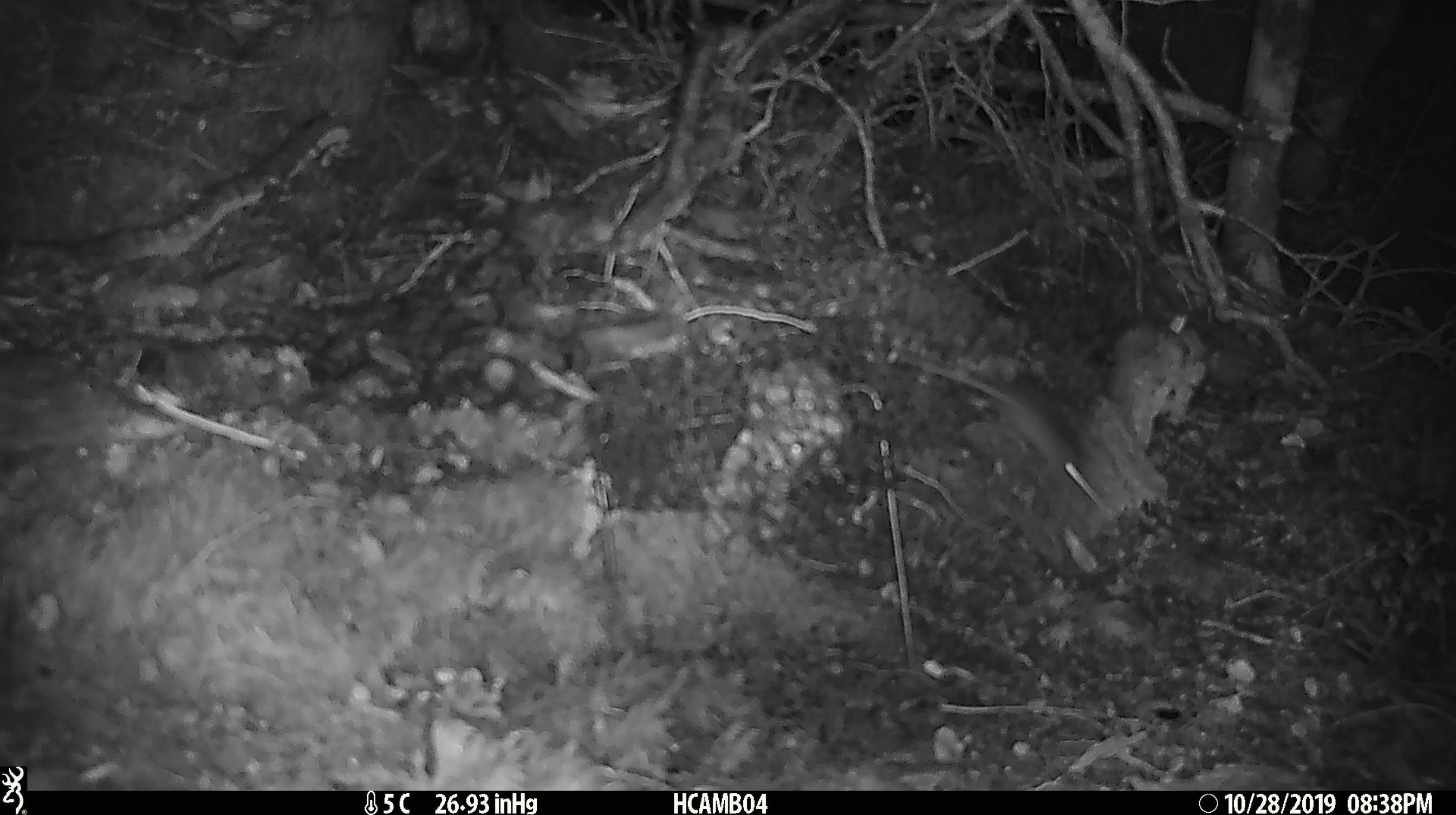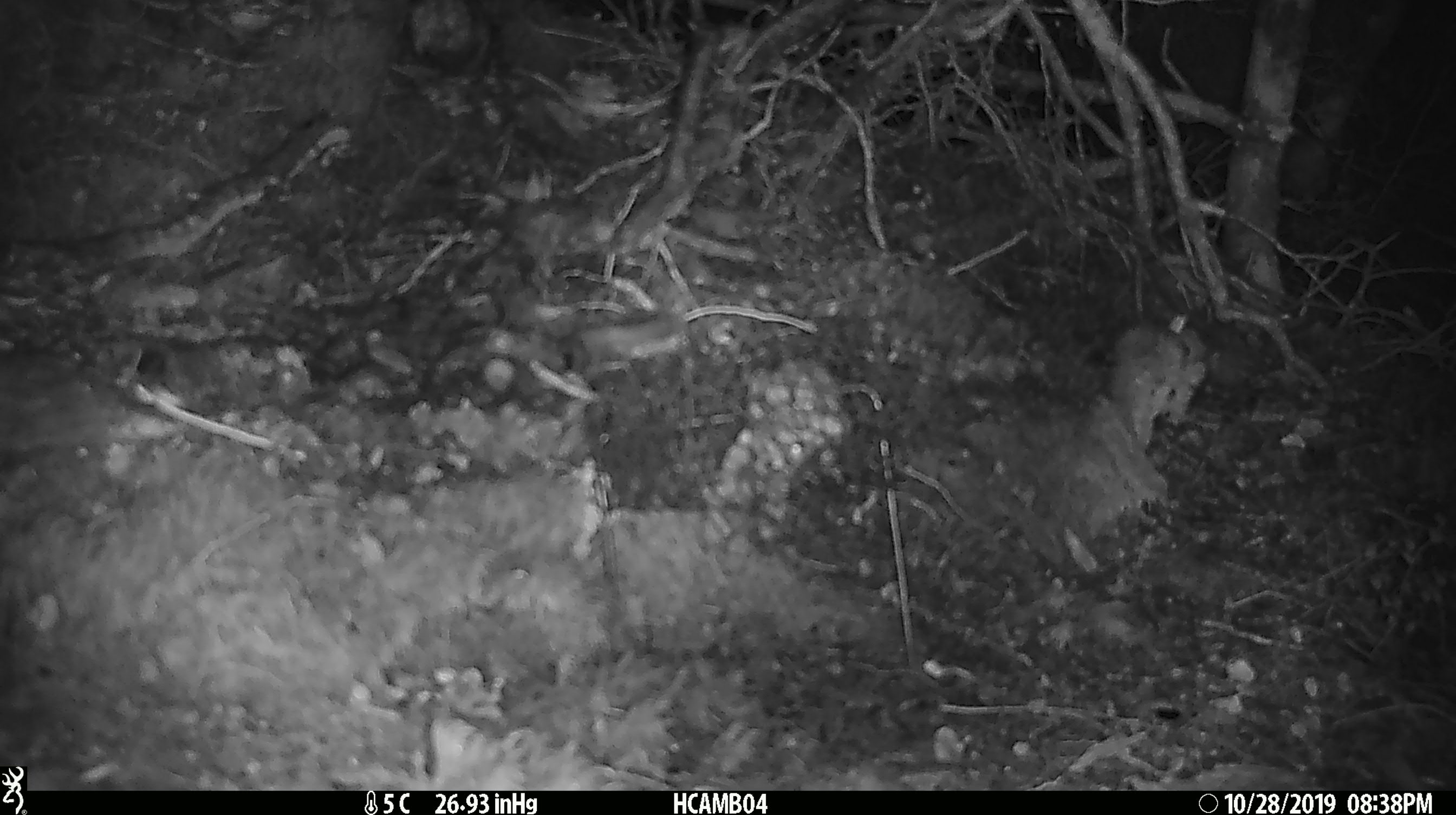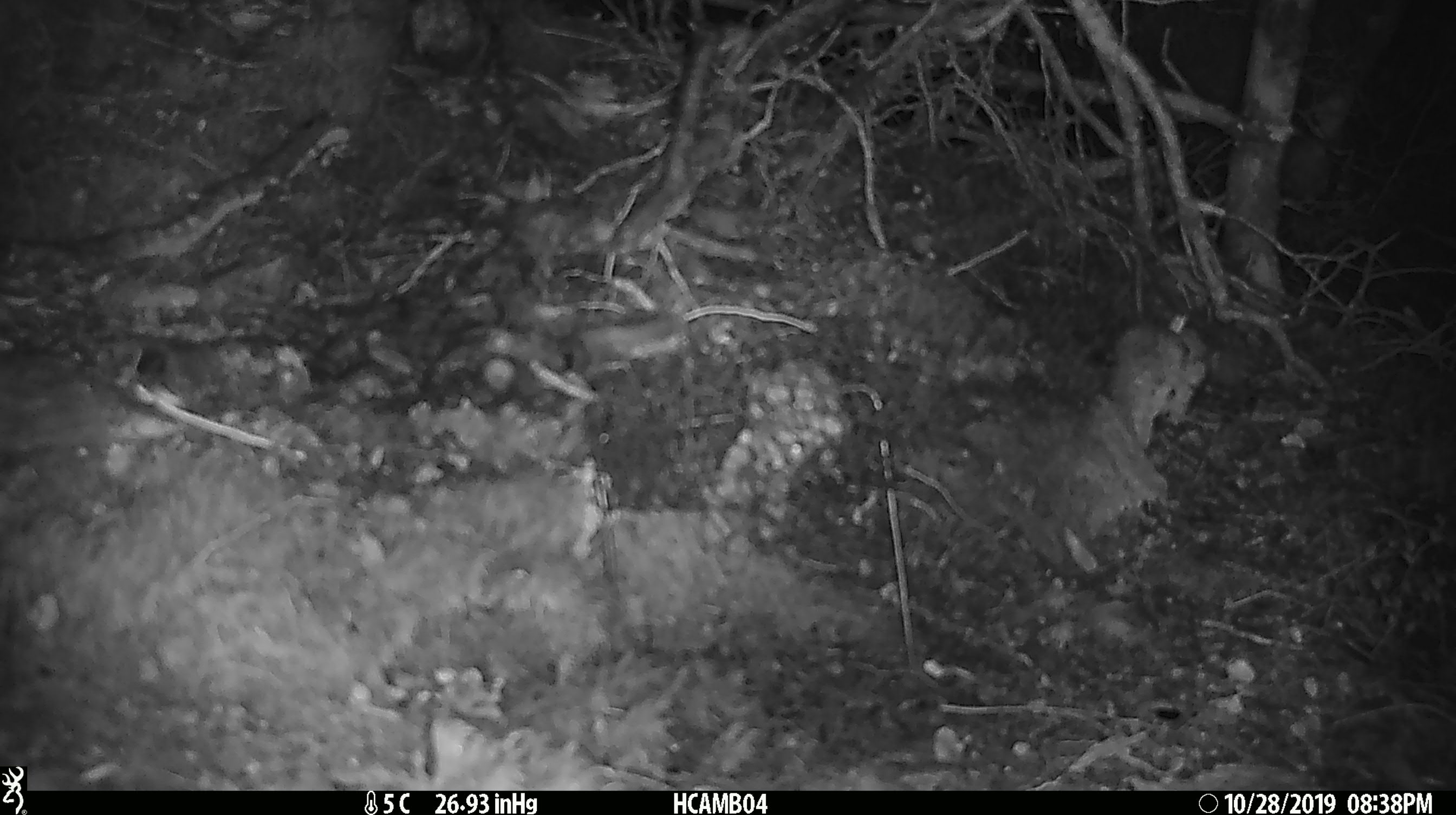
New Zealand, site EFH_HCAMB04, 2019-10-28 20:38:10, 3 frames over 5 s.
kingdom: Animalia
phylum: Chordata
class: Mammalia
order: Rodentia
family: Muridae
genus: Mus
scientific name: Mus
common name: mouse